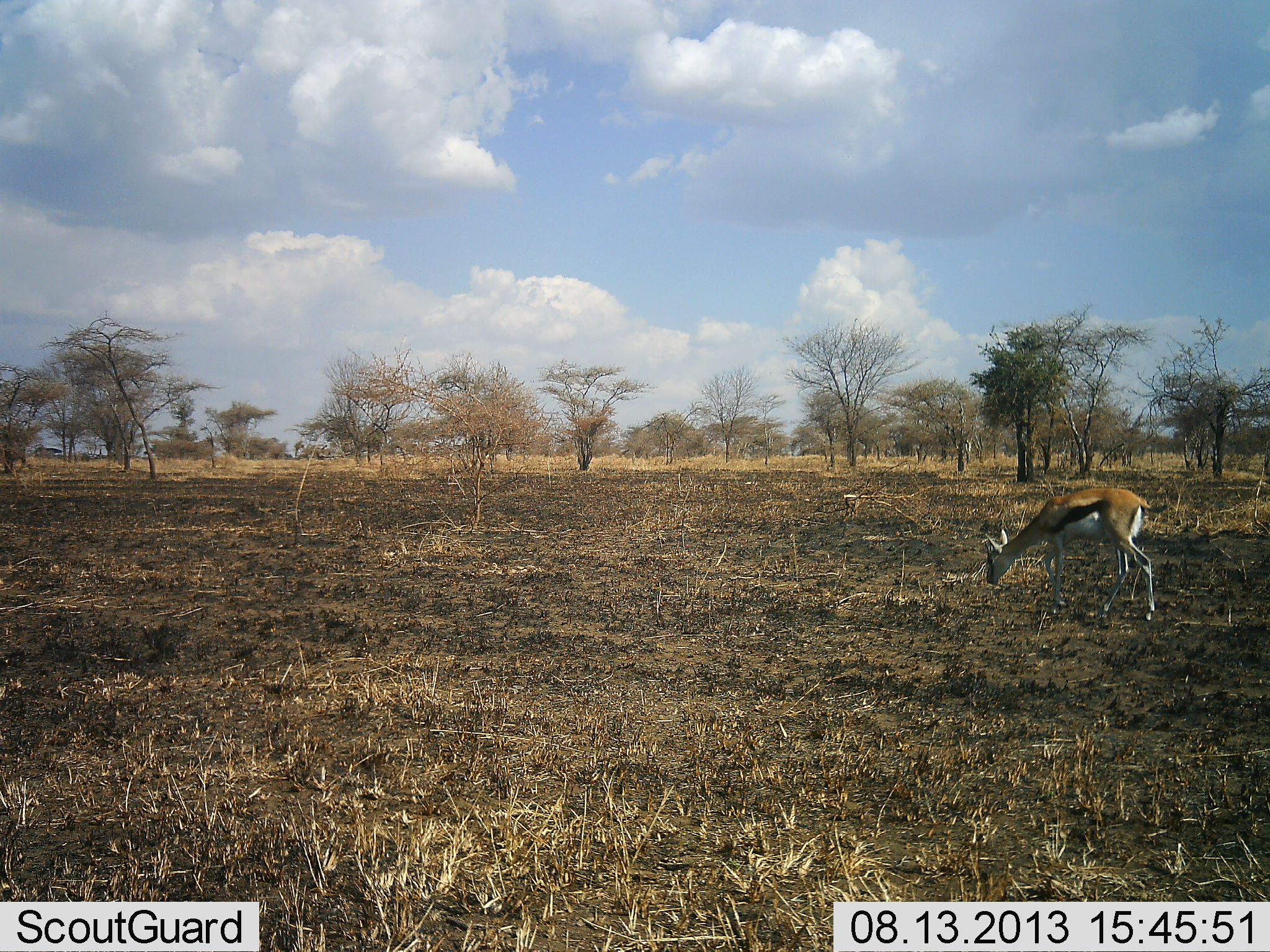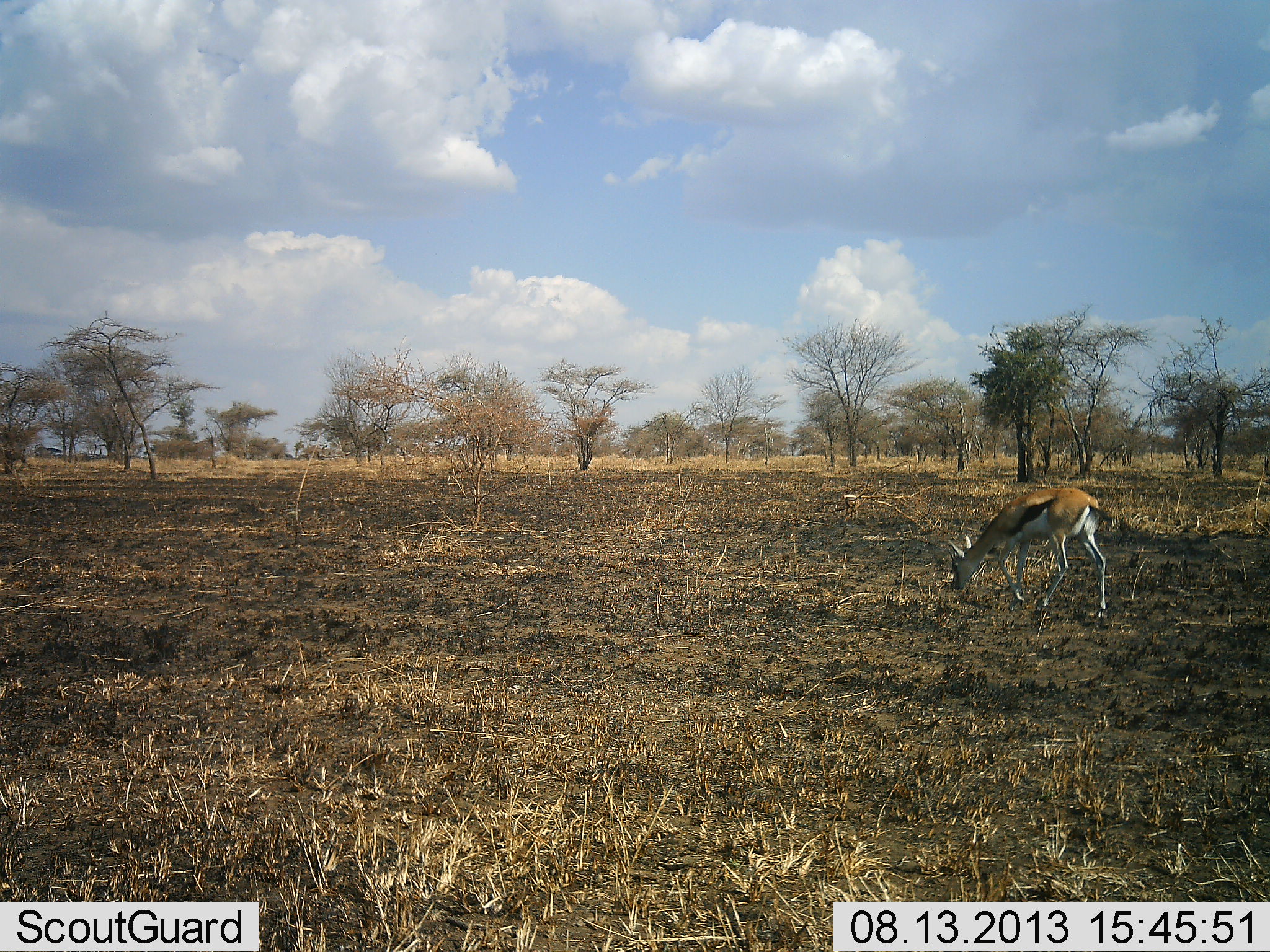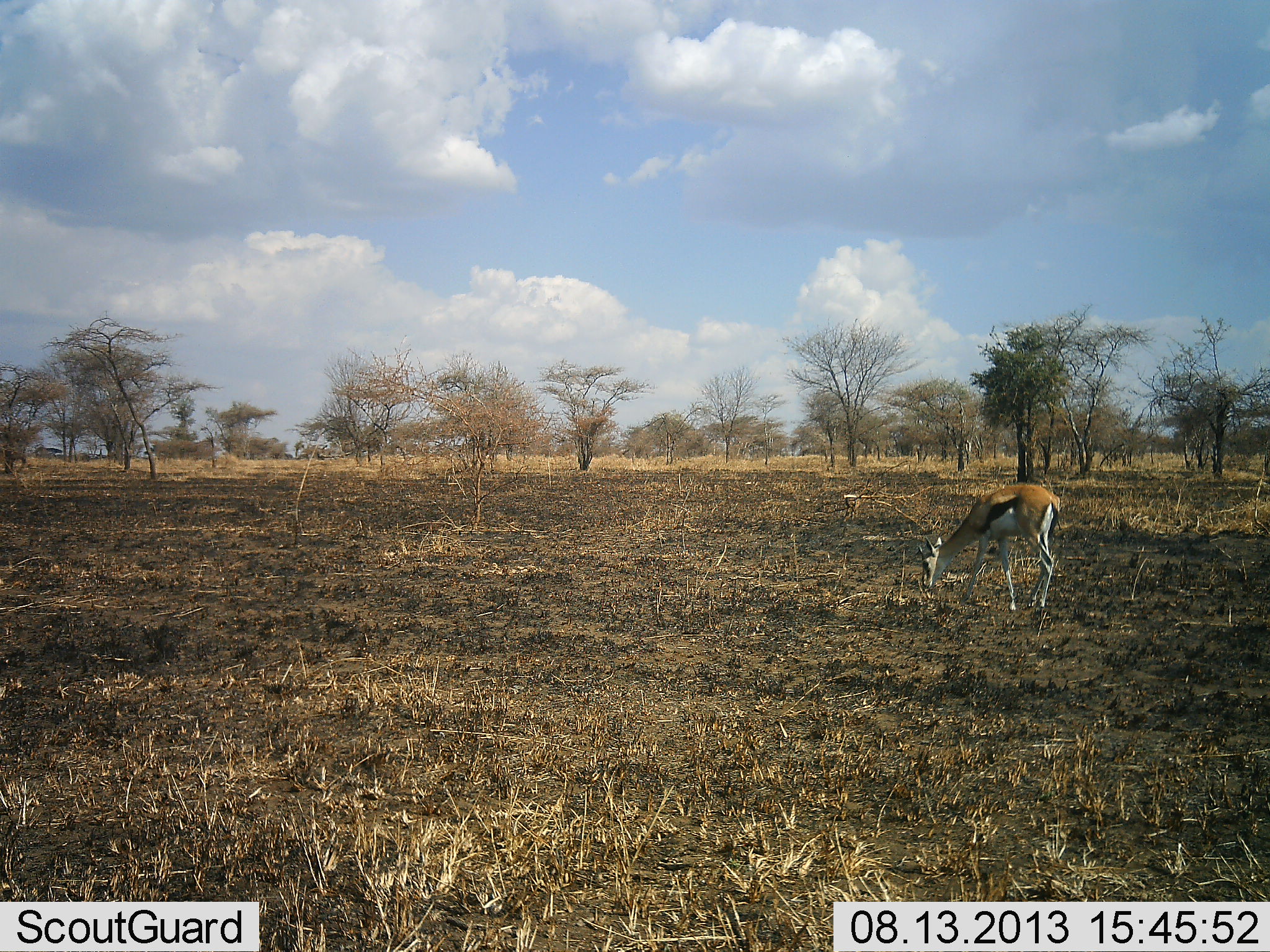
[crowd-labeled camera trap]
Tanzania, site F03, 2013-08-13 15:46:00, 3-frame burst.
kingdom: Animalia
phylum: Chordata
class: Mammalia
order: Artiodactyla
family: Bovidae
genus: Eudorcas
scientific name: Eudorcas thomsonii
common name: thomson's gazelle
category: gazellethomsons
Gazellethomsons (thomson's gazelle) (Eudorcas thomsonii), count 1. Behavior (volunteer vote fractions): standing 0%, resting 0%, moving 30%, interacting 0%. Young present (vote fraction): 0%. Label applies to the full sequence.